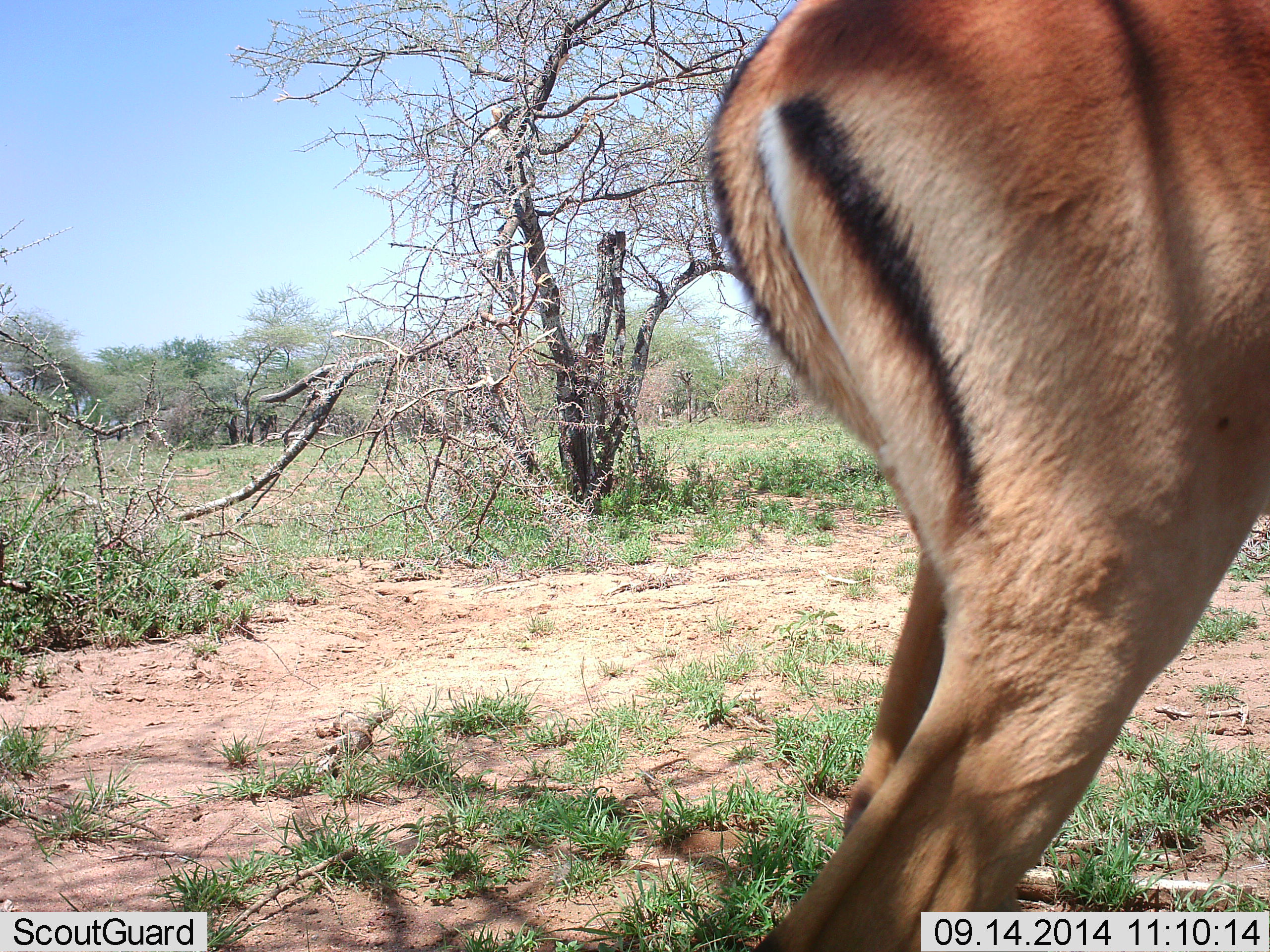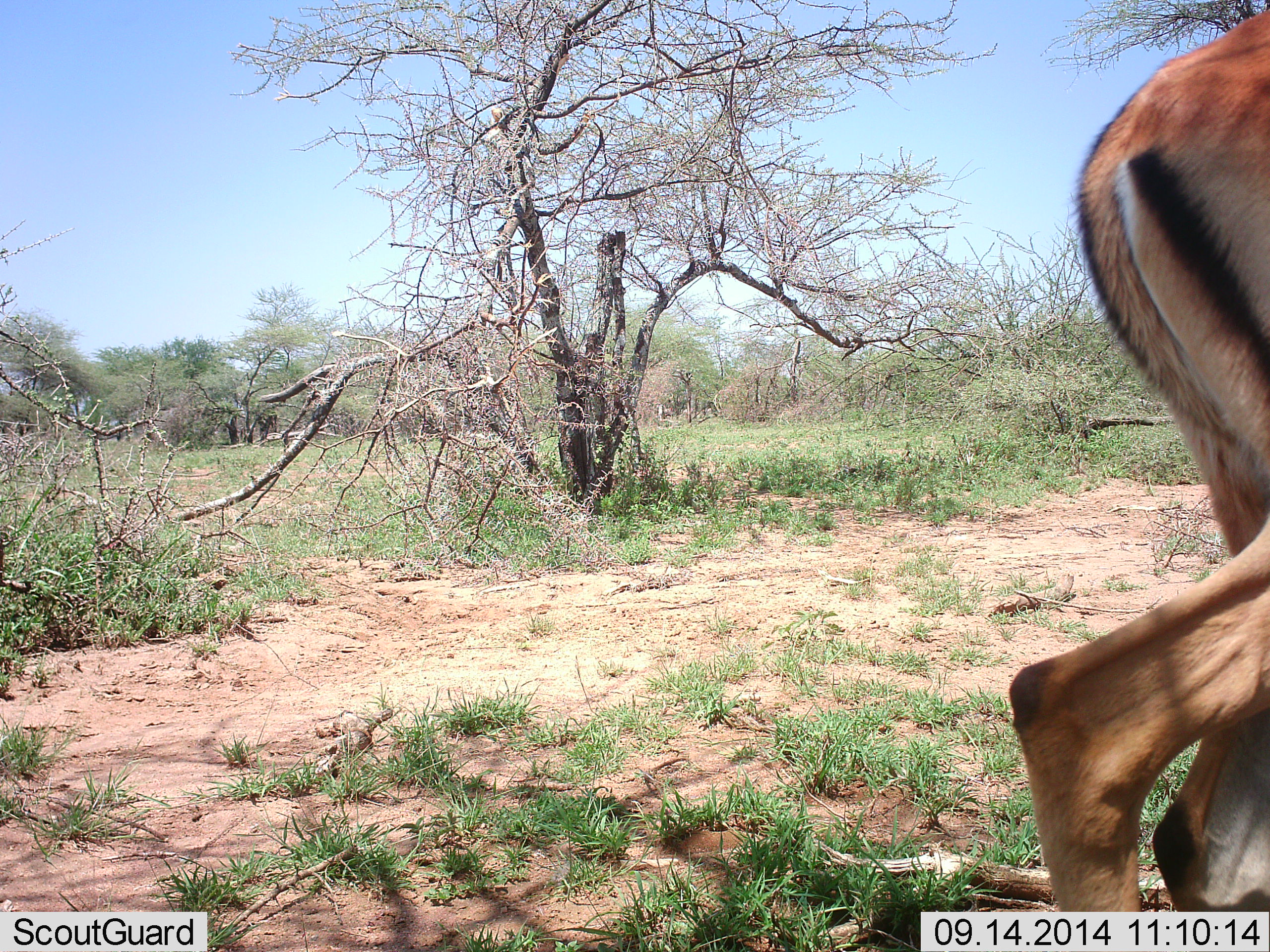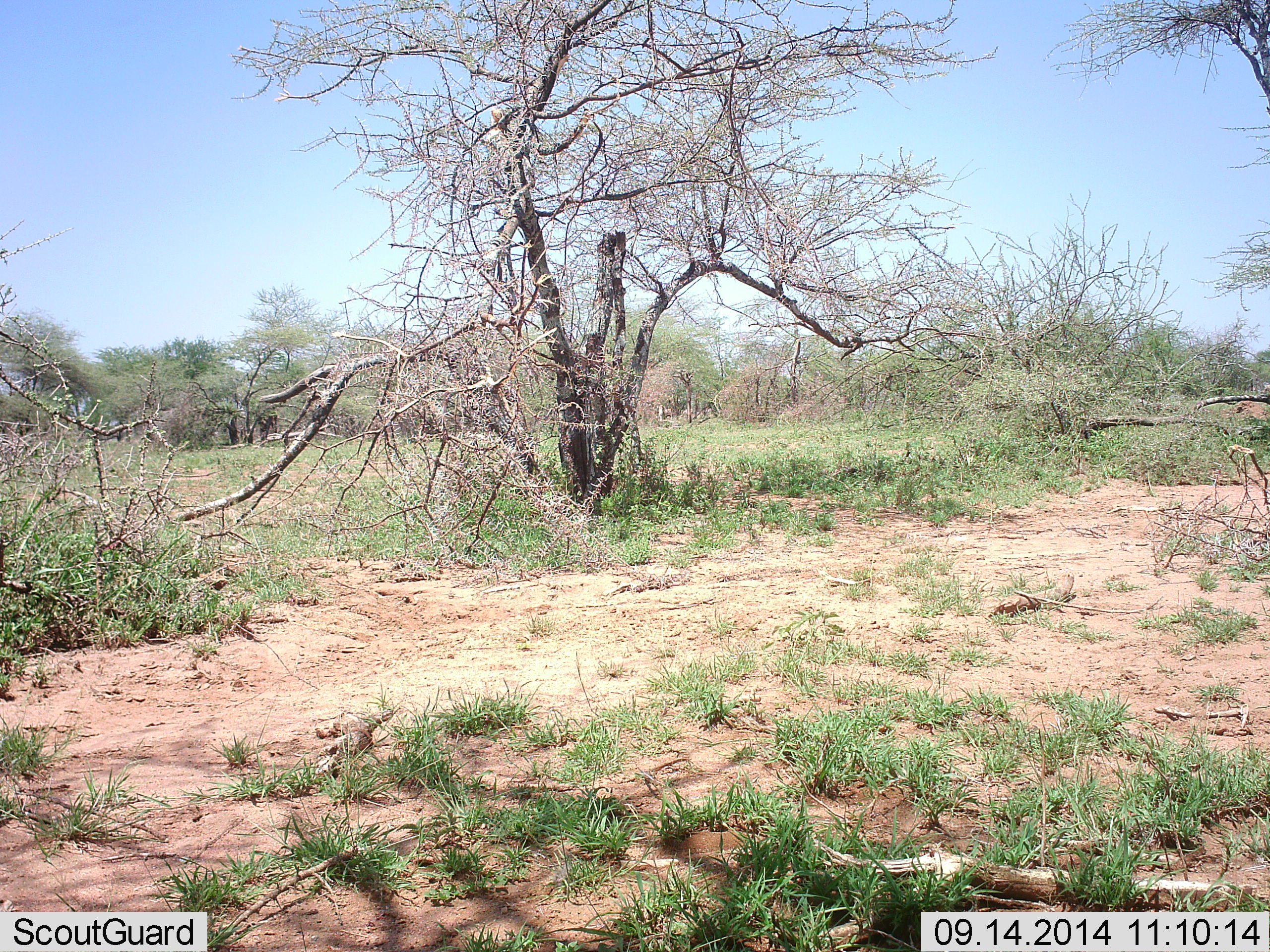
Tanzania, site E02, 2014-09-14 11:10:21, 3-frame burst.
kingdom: Animalia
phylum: Chordata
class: Mammalia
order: Artiodactyla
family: Bovidae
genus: Eudorcas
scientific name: Eudorcas thomsonii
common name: thomson's gazelle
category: gazellethomsons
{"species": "gazellethomsons (thomson's gazelle) (Eudorcas thomsonii)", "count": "1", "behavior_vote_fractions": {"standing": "44%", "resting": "0%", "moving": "56%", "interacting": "0%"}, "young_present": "0%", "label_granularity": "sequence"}